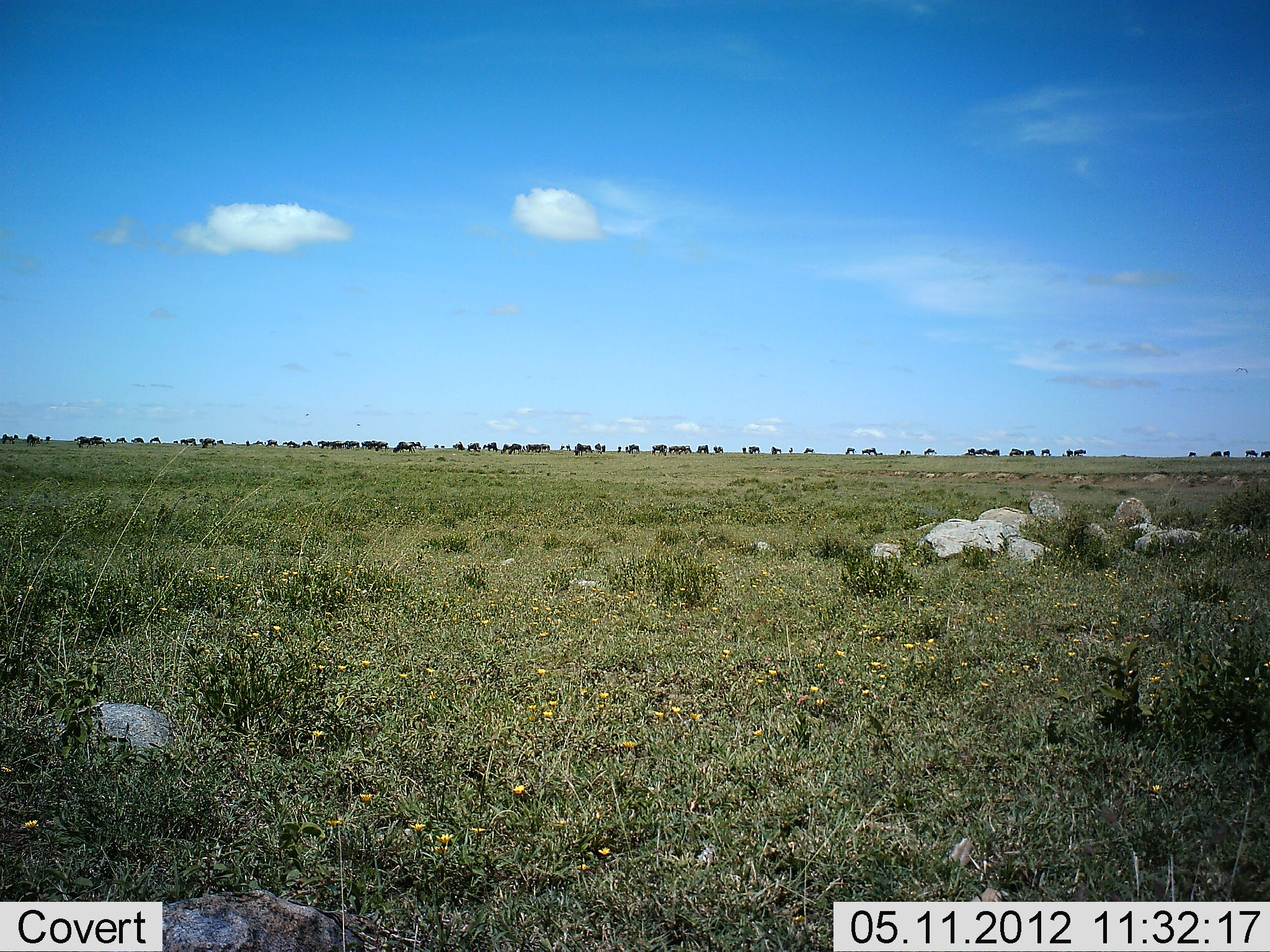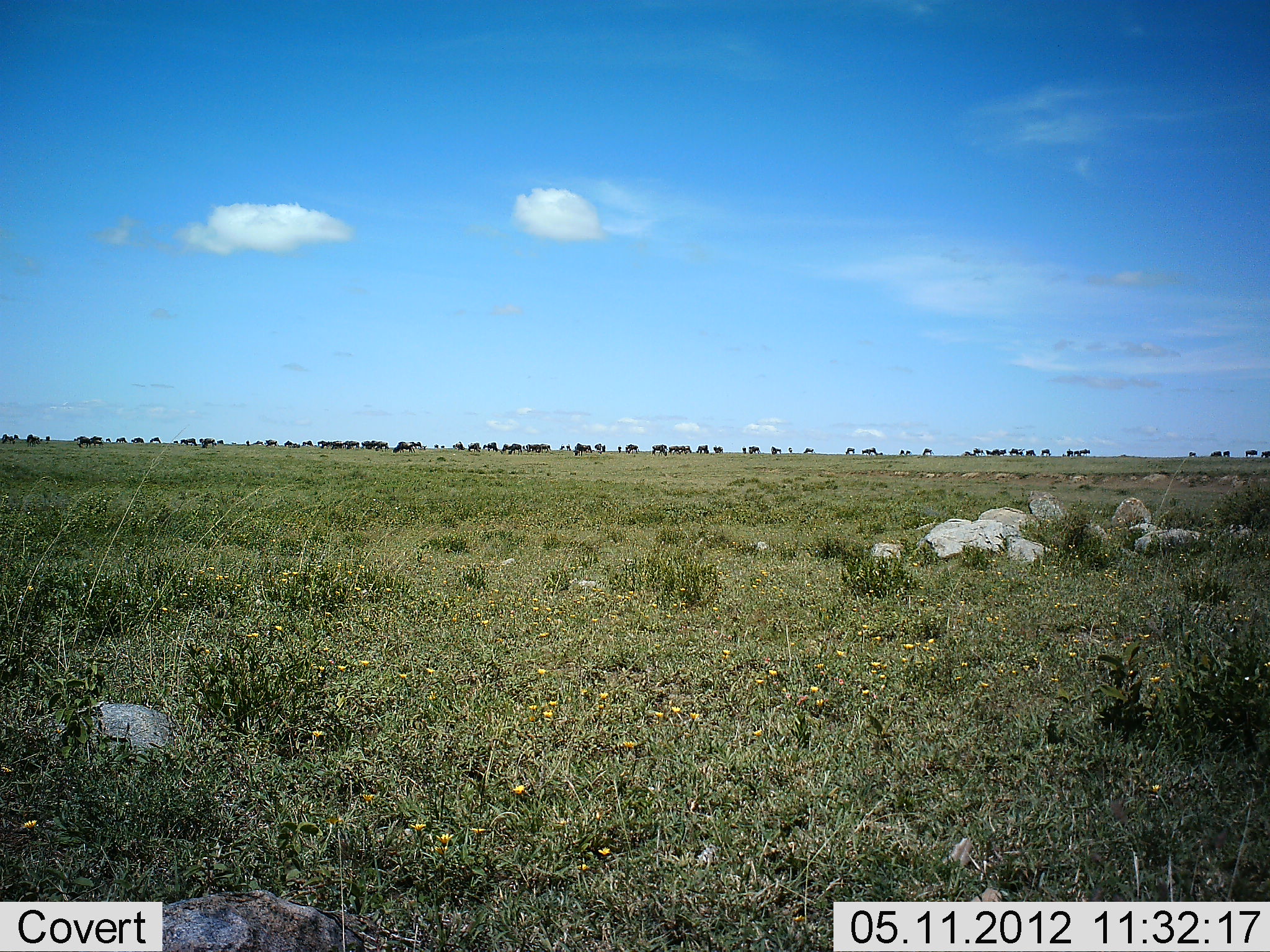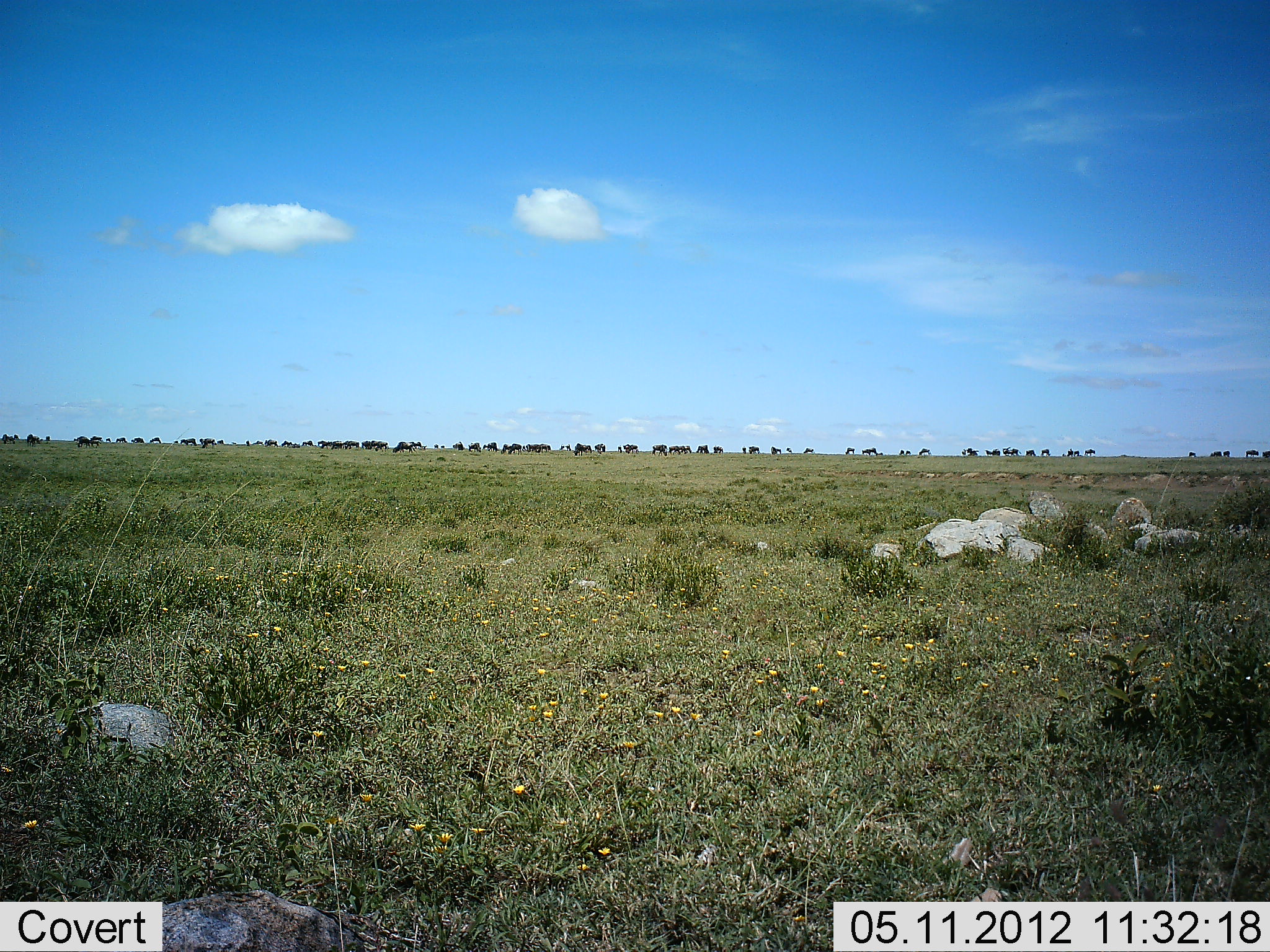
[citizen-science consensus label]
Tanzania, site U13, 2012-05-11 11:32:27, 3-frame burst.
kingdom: Animalia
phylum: Chordata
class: Mammalia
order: Artiodactyla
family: Bovidae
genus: Connochaetes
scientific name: Connochaetes taurinus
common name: blue wildebeest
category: wildebeest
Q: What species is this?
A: Wildebeest (blue wildebeest) (Connochaetes taurinus).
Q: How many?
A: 51+.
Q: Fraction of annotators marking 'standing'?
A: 10%.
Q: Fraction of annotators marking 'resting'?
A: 0%.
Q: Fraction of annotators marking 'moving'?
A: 50%.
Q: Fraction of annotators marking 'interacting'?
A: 0%.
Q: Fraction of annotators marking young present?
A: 0%.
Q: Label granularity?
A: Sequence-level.